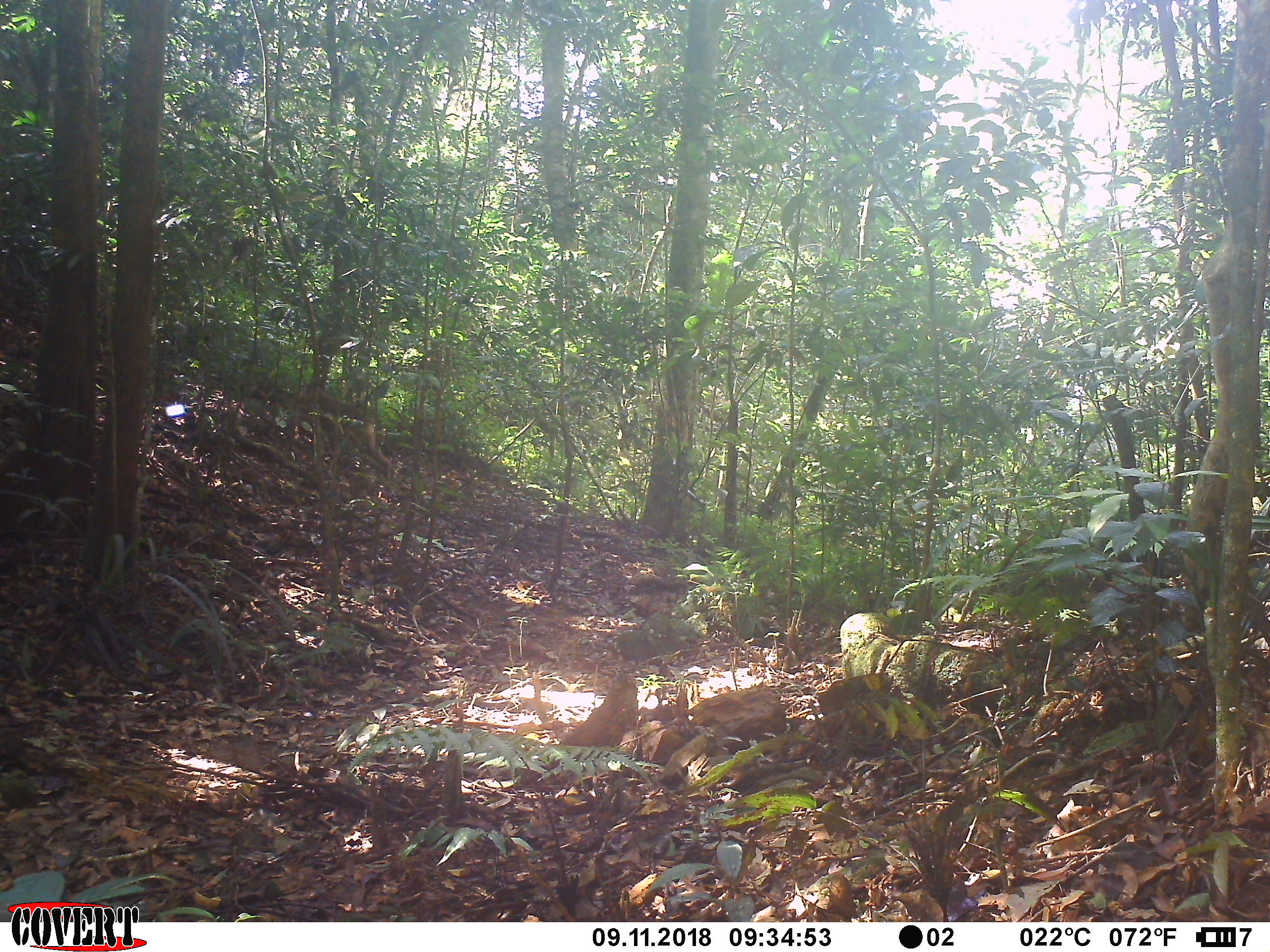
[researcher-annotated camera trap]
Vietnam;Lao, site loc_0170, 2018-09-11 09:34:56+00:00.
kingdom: Animalia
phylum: Chordata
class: Mammalia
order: Primates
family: Cercopithecidae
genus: Macaca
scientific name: Macaca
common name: macaque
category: unidentified macaque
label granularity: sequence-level